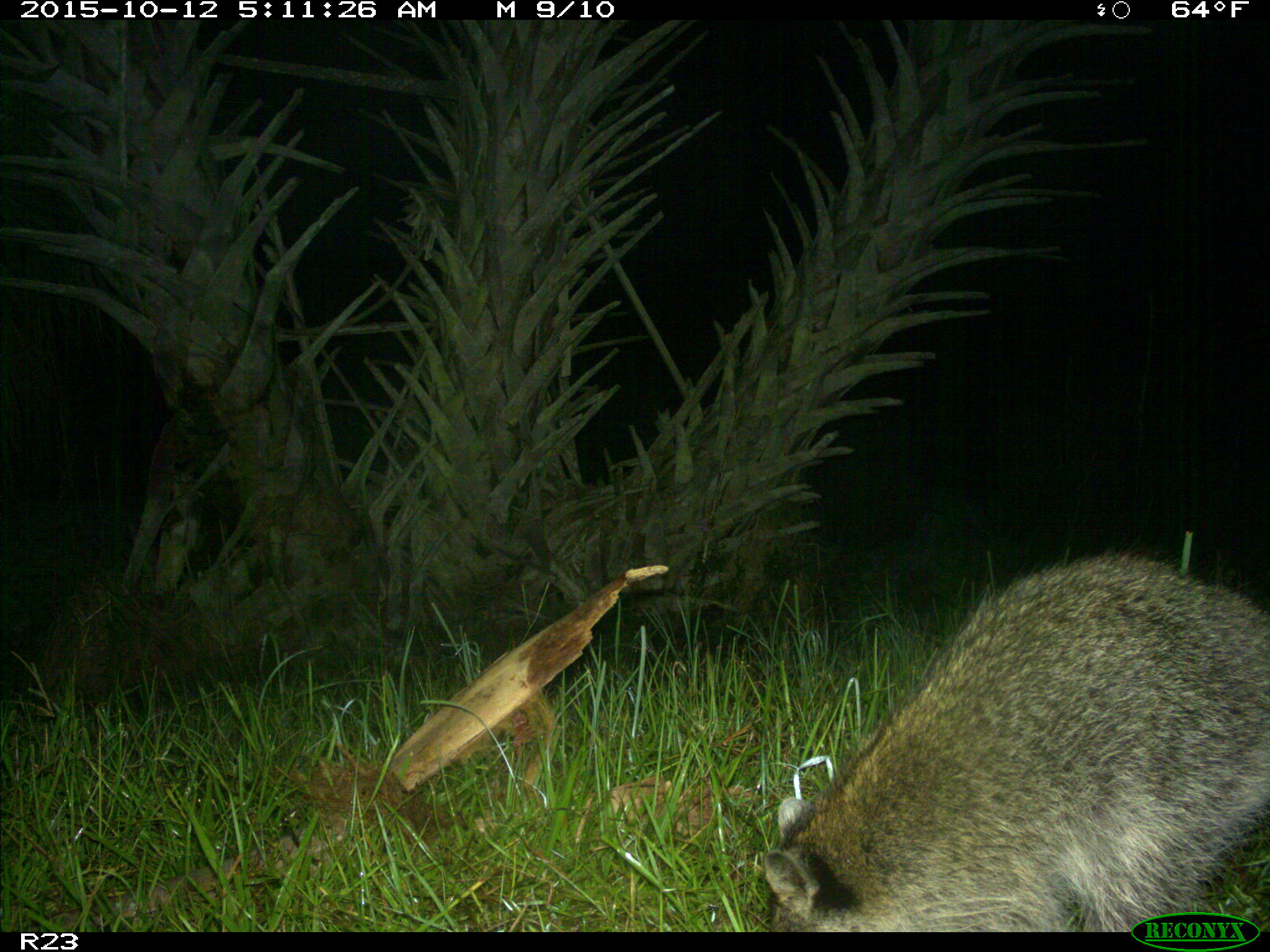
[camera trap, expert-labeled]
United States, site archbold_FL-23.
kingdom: Animalia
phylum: Chordata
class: Mammalia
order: Carnivora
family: Procyonidae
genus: Procyon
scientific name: Procyon lotor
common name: common raccoon